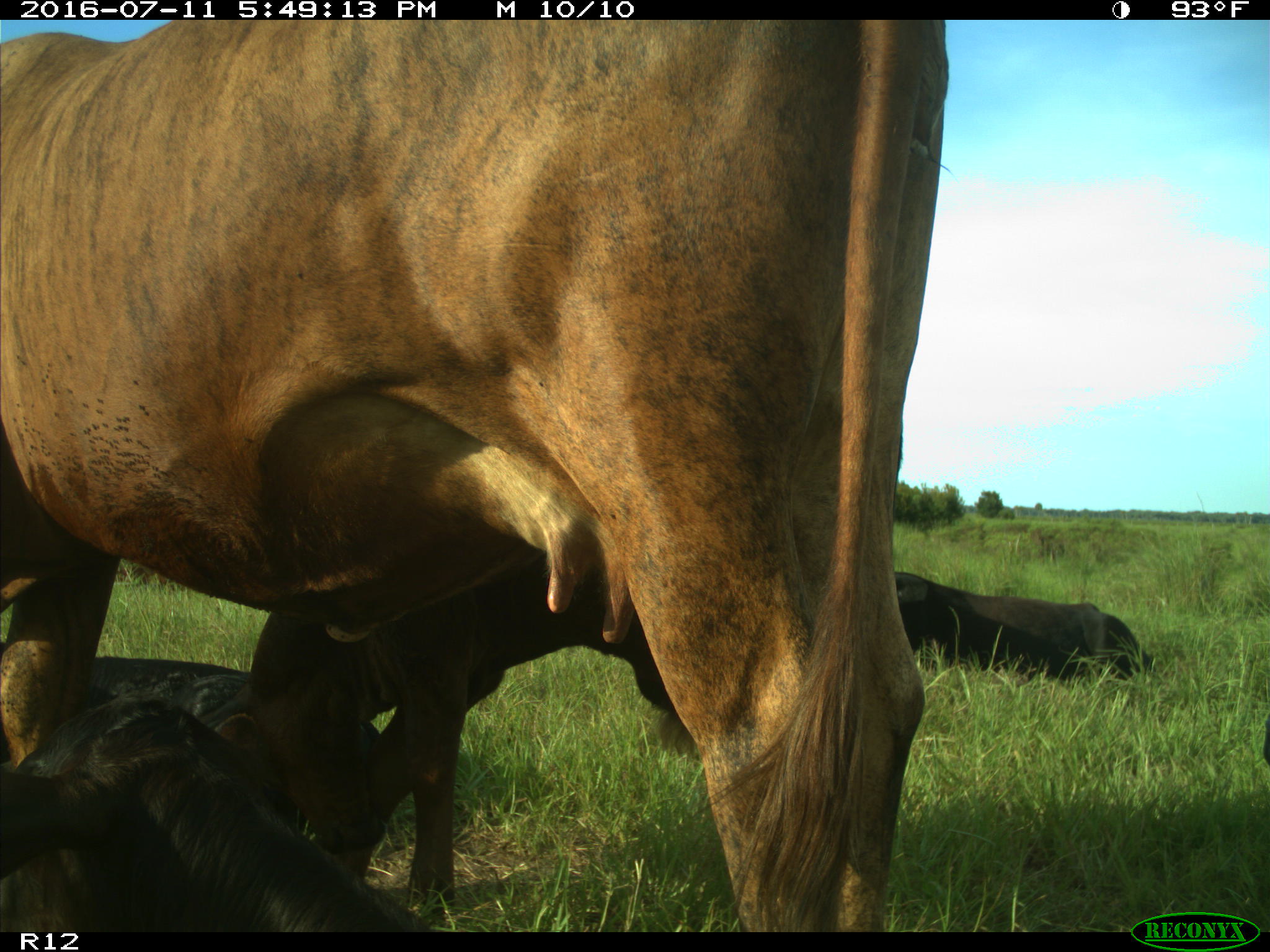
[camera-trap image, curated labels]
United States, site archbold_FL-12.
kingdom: Animalia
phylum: Chordata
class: Mammalia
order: Artiodactyla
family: Bovidae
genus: Bos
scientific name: Bos taurus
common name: domestic cow